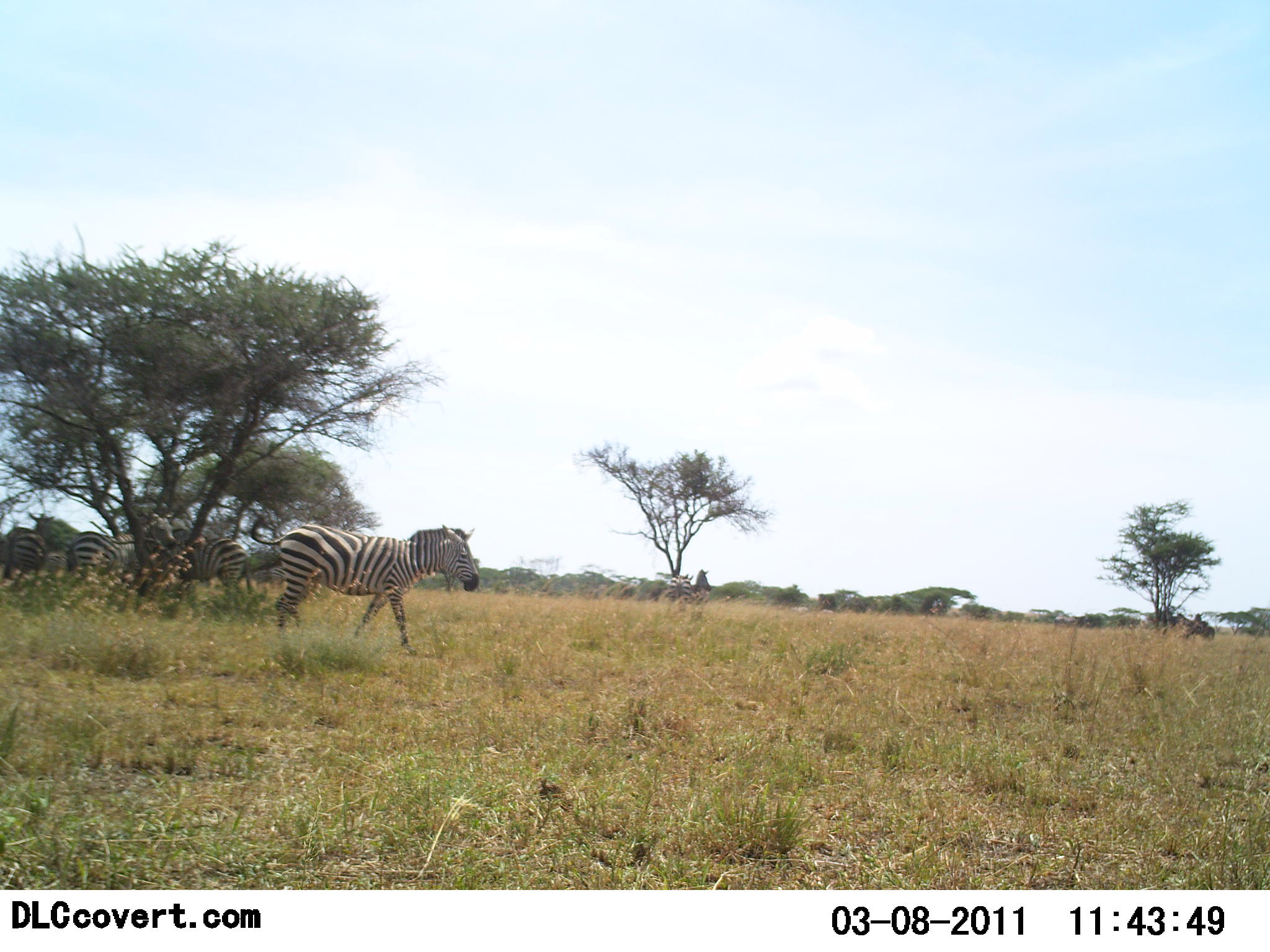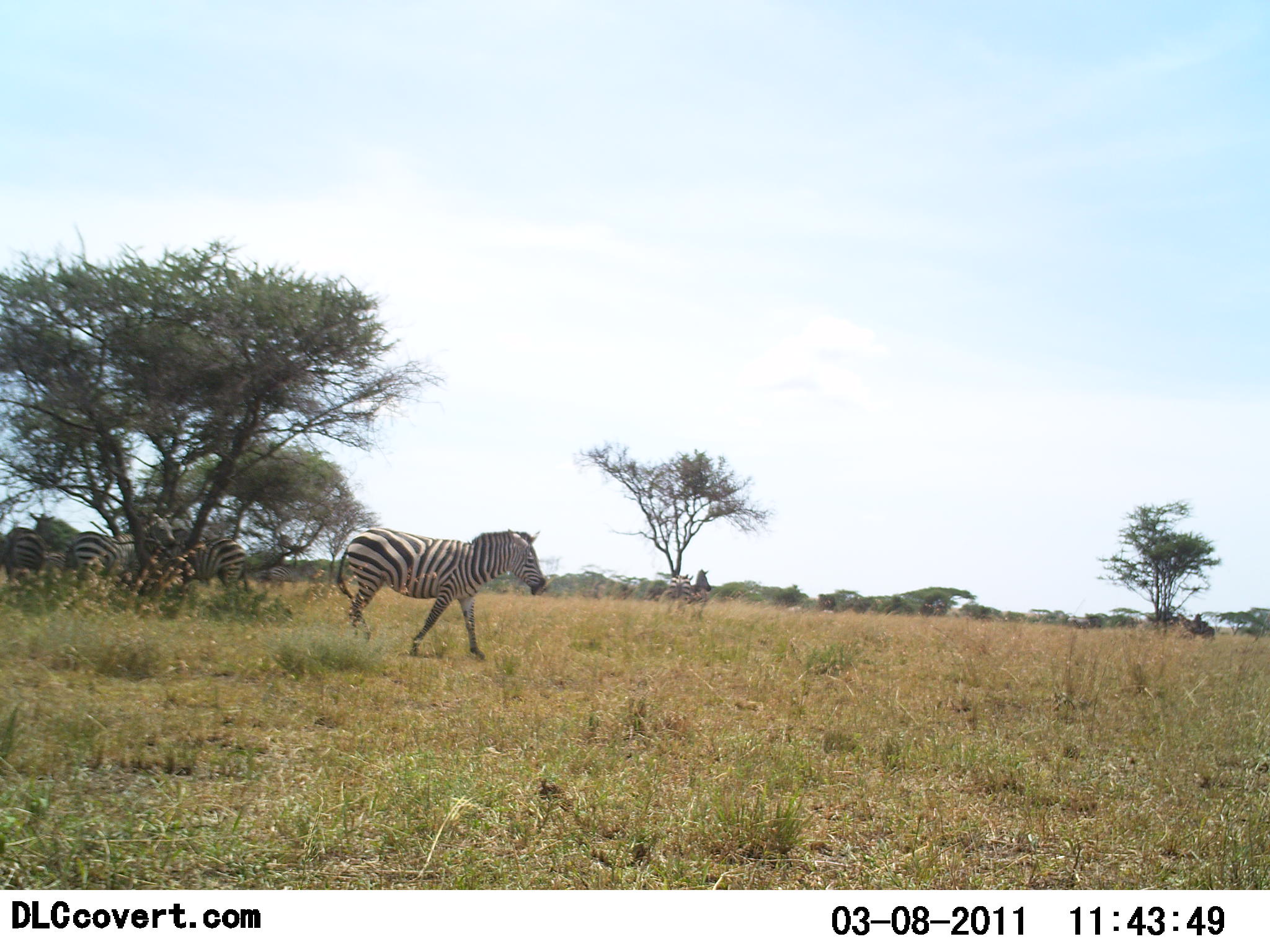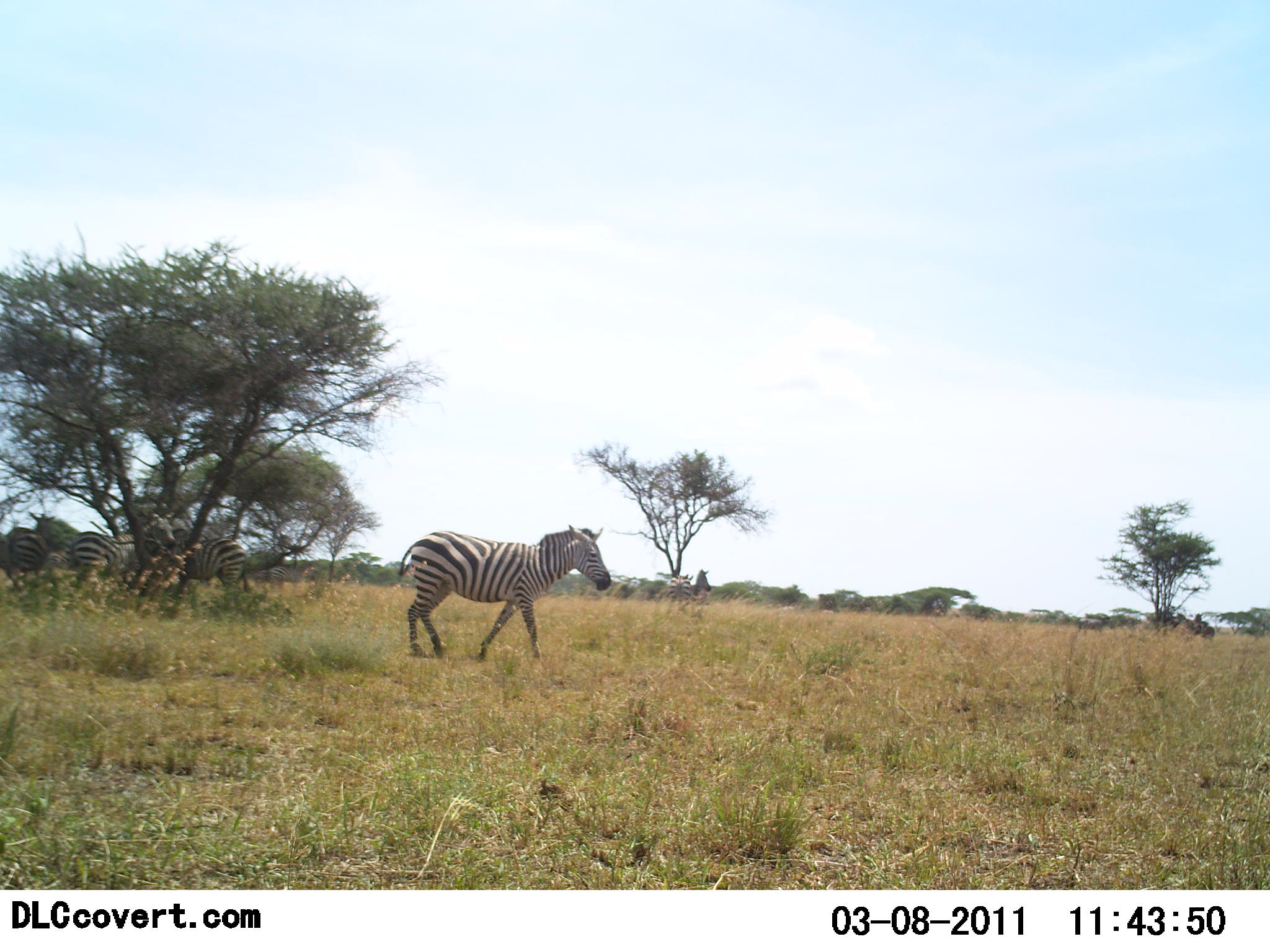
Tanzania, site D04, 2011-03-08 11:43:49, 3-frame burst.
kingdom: Animalia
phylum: Chordata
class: Mammalia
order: Perissodactyla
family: Equidae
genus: Equus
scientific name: Equus quagga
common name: plains zebra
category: zebra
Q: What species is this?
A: Zebra (plains zebra) (Equus quagga).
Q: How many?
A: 4.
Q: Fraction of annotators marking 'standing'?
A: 42%.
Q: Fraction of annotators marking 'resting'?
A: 8%.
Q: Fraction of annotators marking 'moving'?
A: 83%.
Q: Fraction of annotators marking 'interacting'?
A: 0%.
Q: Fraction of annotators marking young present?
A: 0%.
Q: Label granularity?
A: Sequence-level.